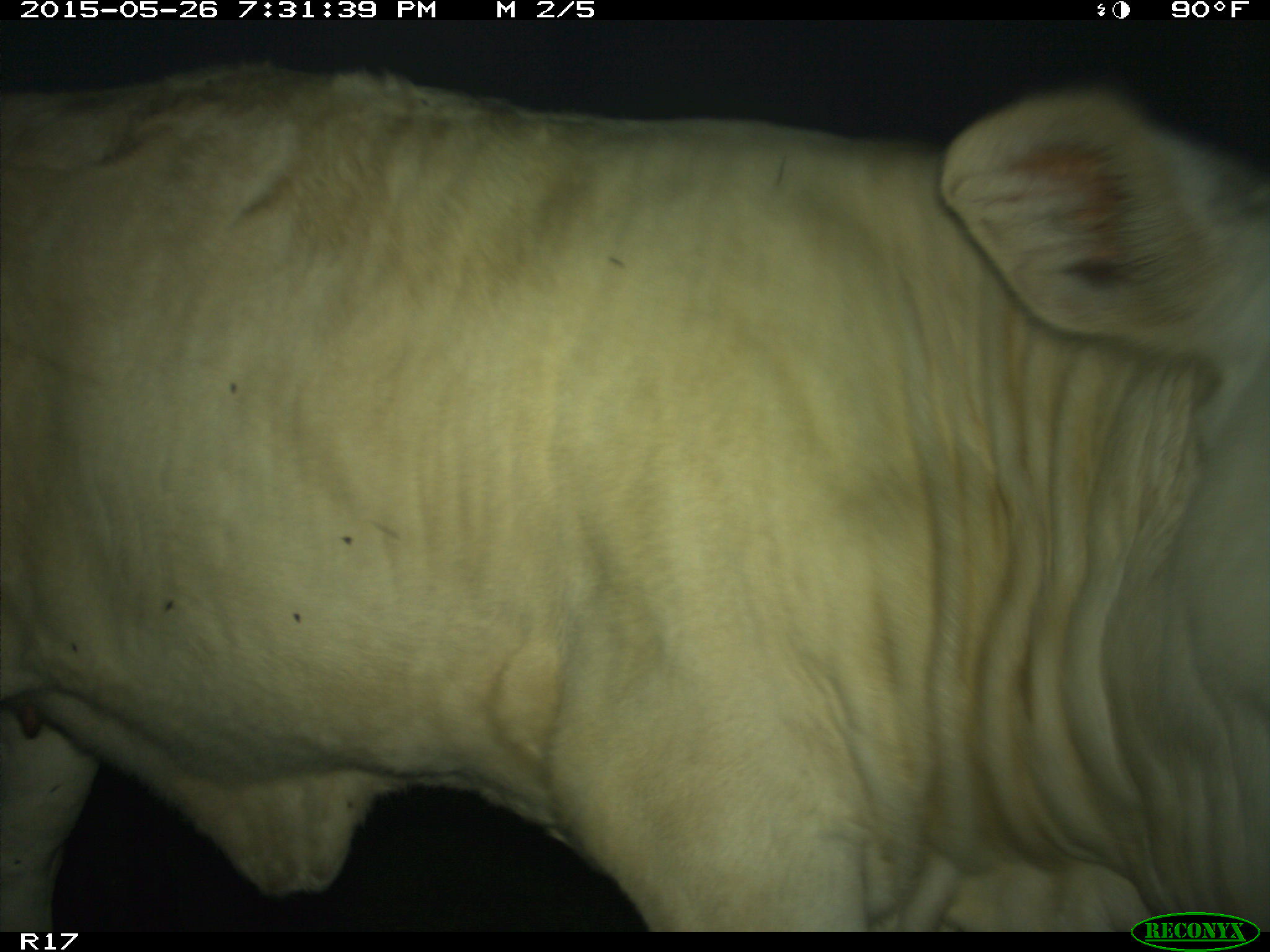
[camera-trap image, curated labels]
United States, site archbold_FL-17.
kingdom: Animalia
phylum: Chordata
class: Mammalia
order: Artiodactyla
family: Bovidae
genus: Bos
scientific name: Bos taurus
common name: domestic cow